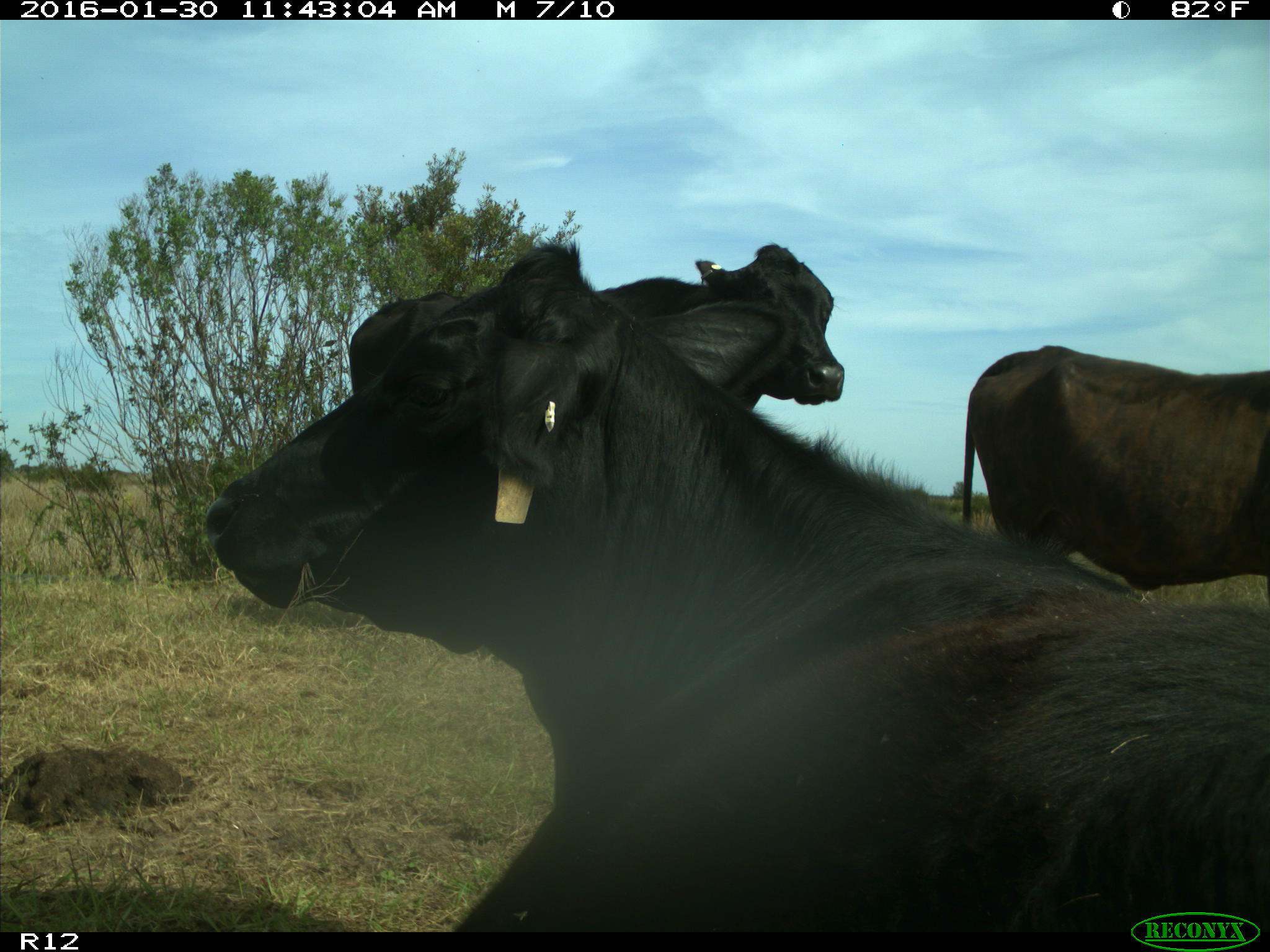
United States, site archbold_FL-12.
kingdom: Animalia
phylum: Chordata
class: Mammalia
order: Artiodactyla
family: Bovidae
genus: Bos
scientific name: Bos taurus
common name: domestic cow